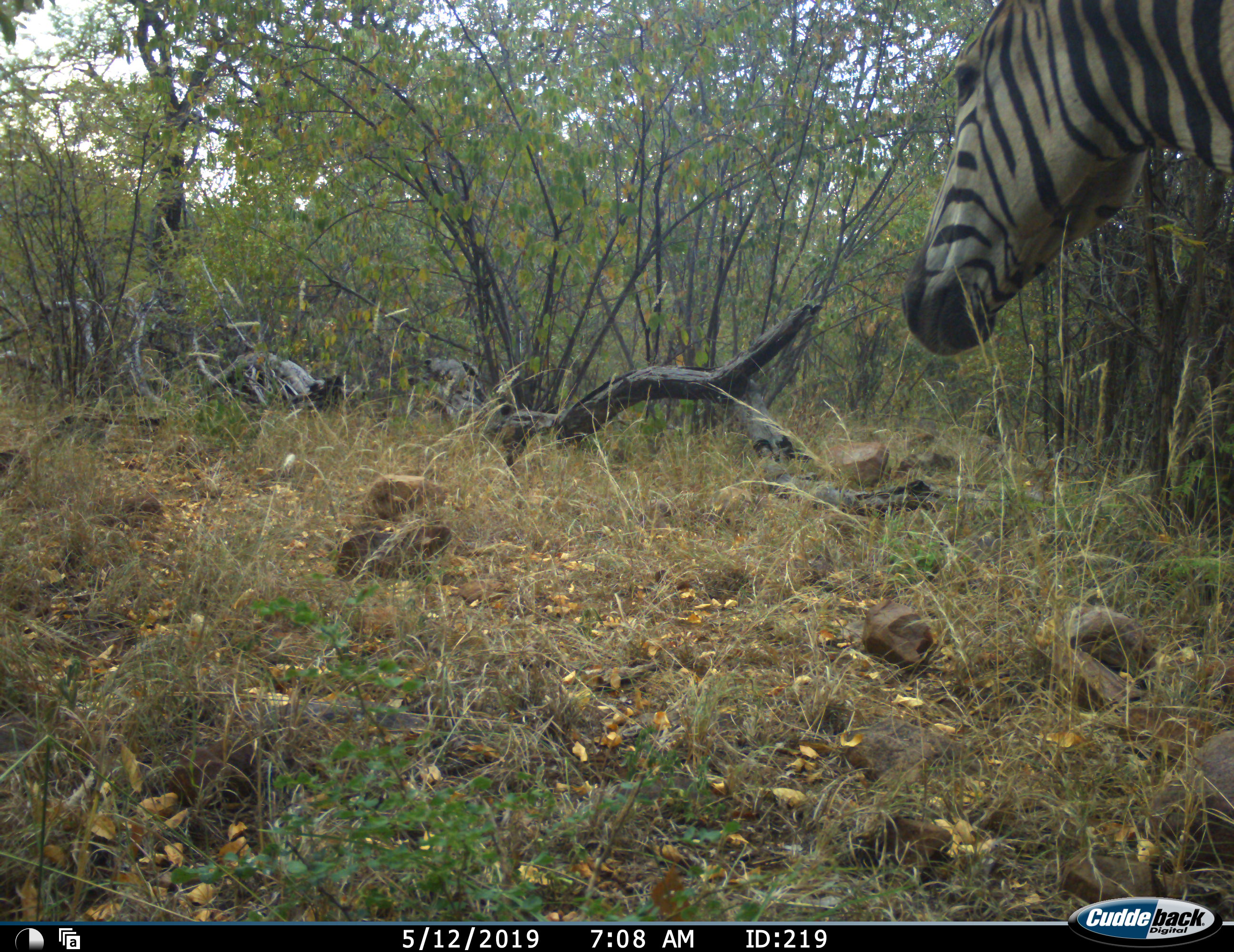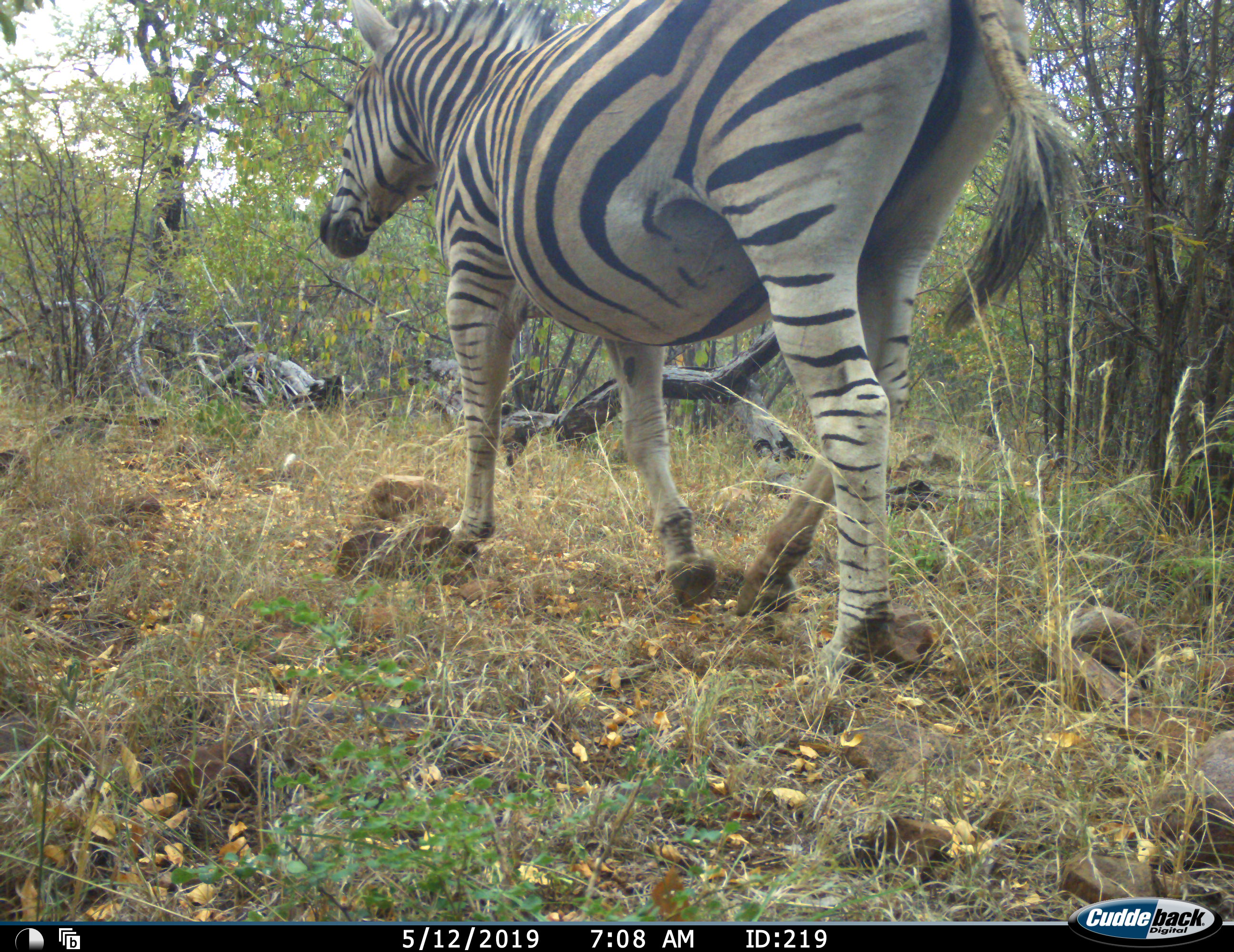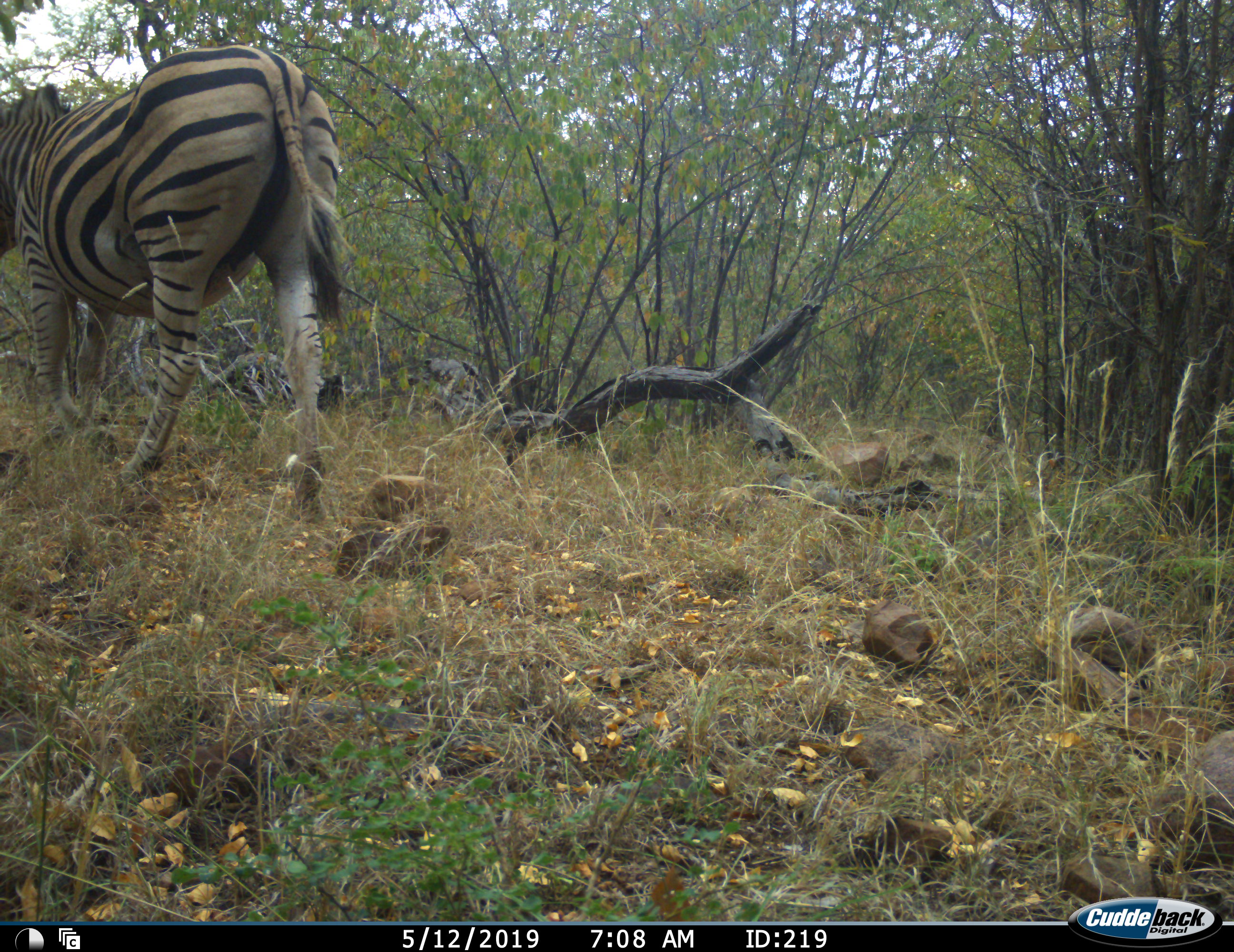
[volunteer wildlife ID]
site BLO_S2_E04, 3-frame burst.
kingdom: Animalia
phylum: Chordata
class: Mammalia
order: Perissodactyla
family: Equidae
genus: Equus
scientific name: Equus quagga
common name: plains zebra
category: zebraplains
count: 1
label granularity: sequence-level